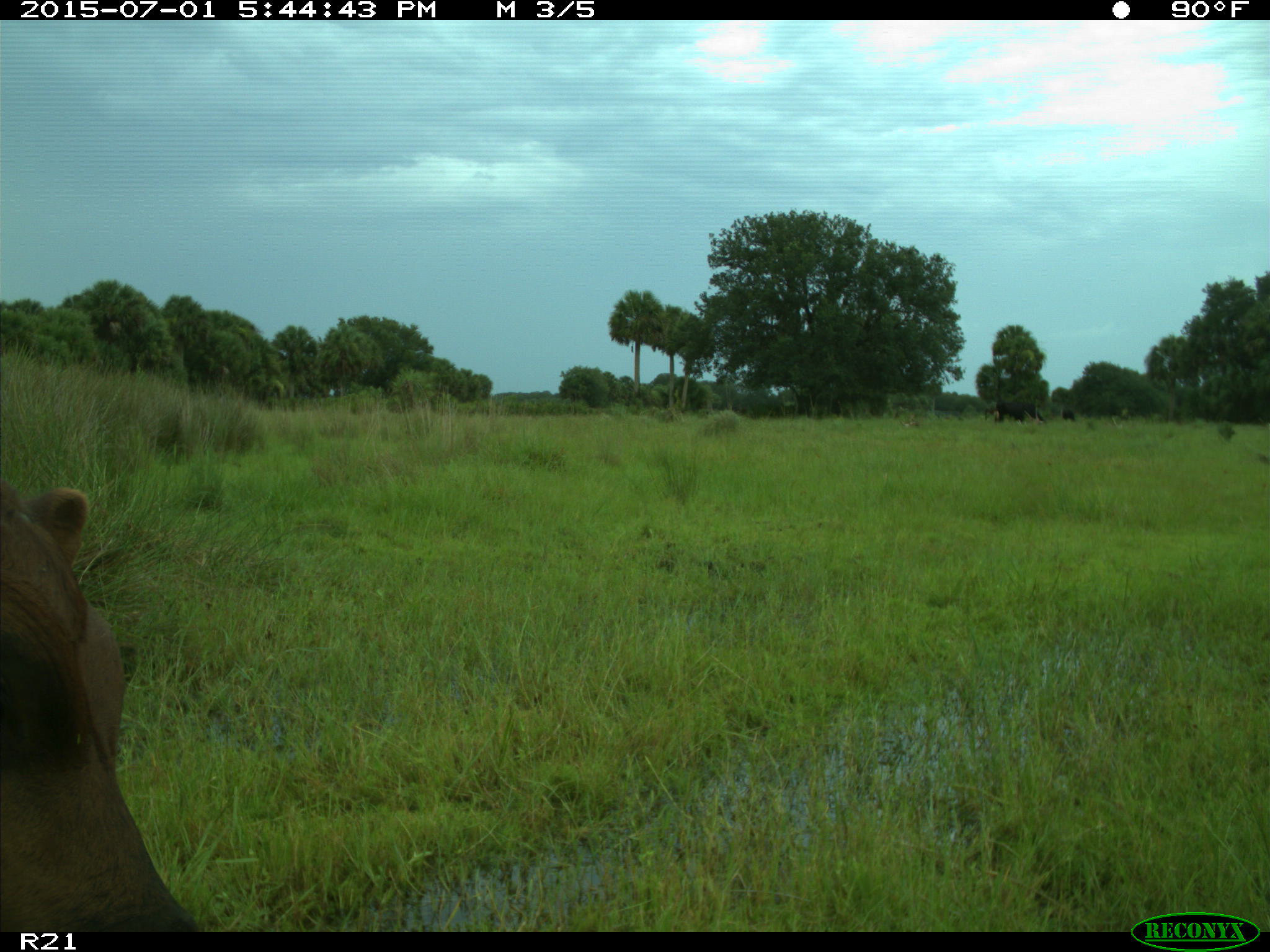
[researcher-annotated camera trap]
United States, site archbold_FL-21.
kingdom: Animalia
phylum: Chordata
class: Mammalia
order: Artiodactyla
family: Bovidae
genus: Bos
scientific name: Bos taurus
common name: domestic cow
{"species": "Bos taurus (domestic cow)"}